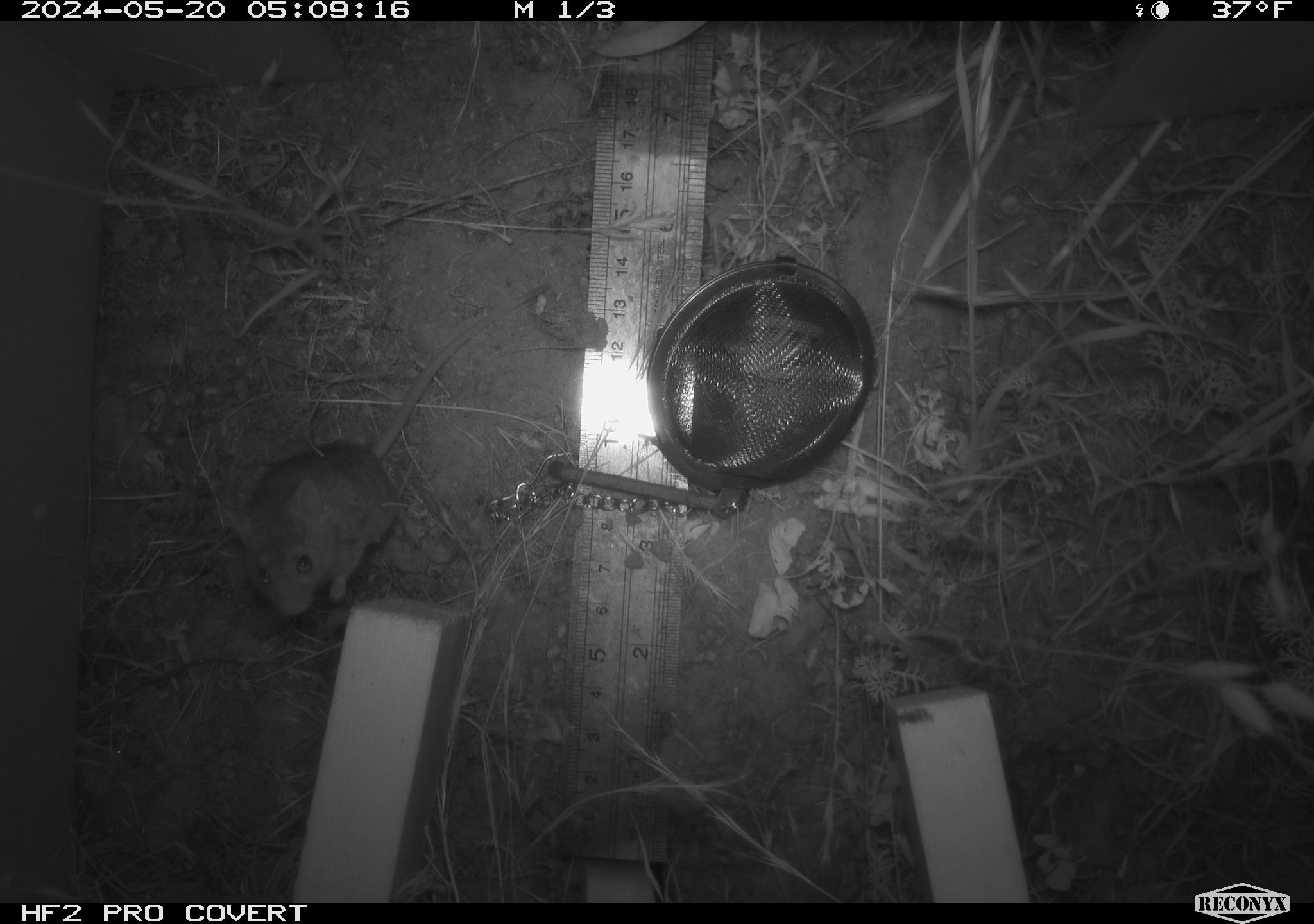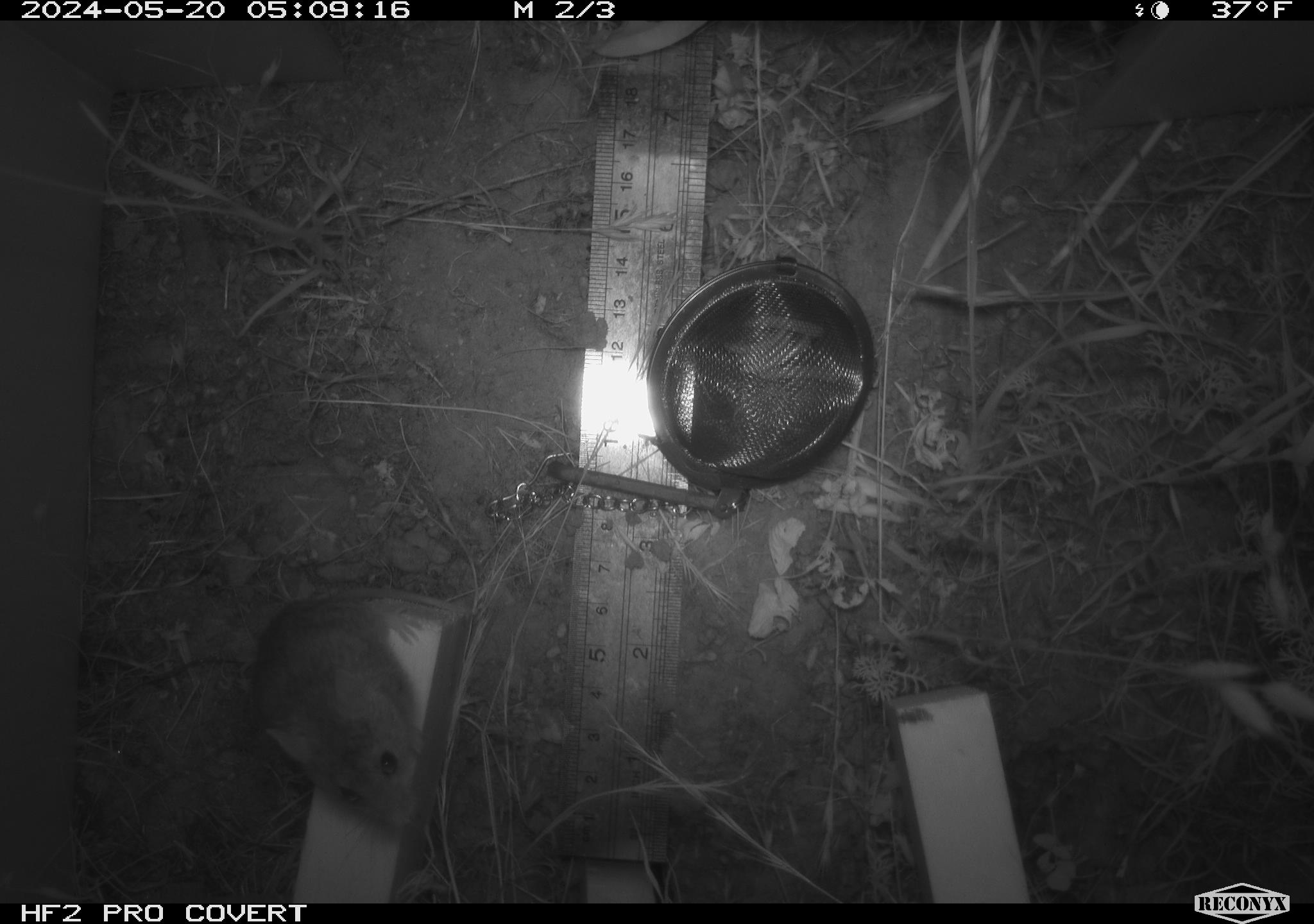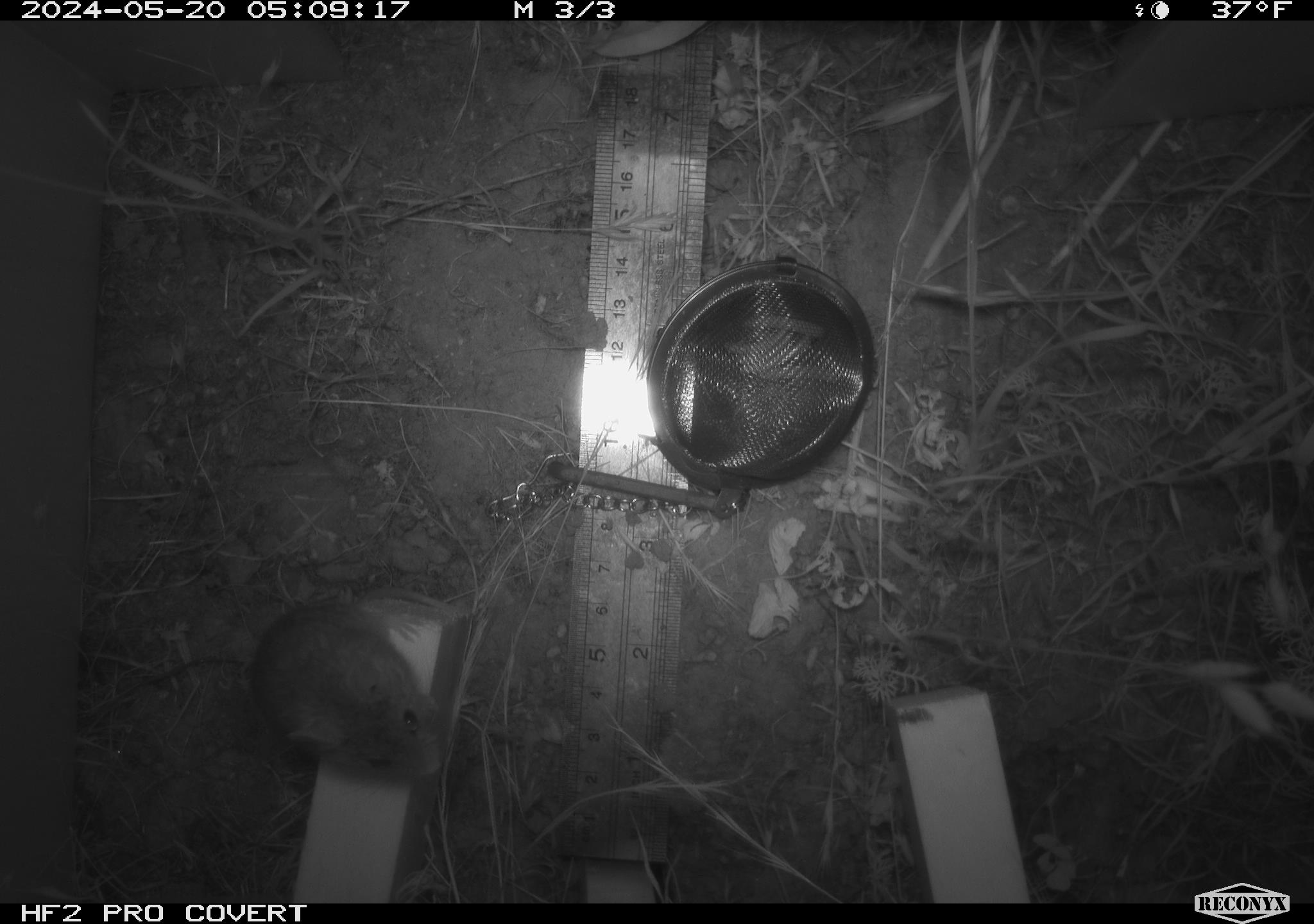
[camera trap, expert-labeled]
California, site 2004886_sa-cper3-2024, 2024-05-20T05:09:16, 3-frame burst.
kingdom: Animalia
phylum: Chordata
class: Mammalia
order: Rodentia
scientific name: Rodentia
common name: rodent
Rodent (Rodentia).